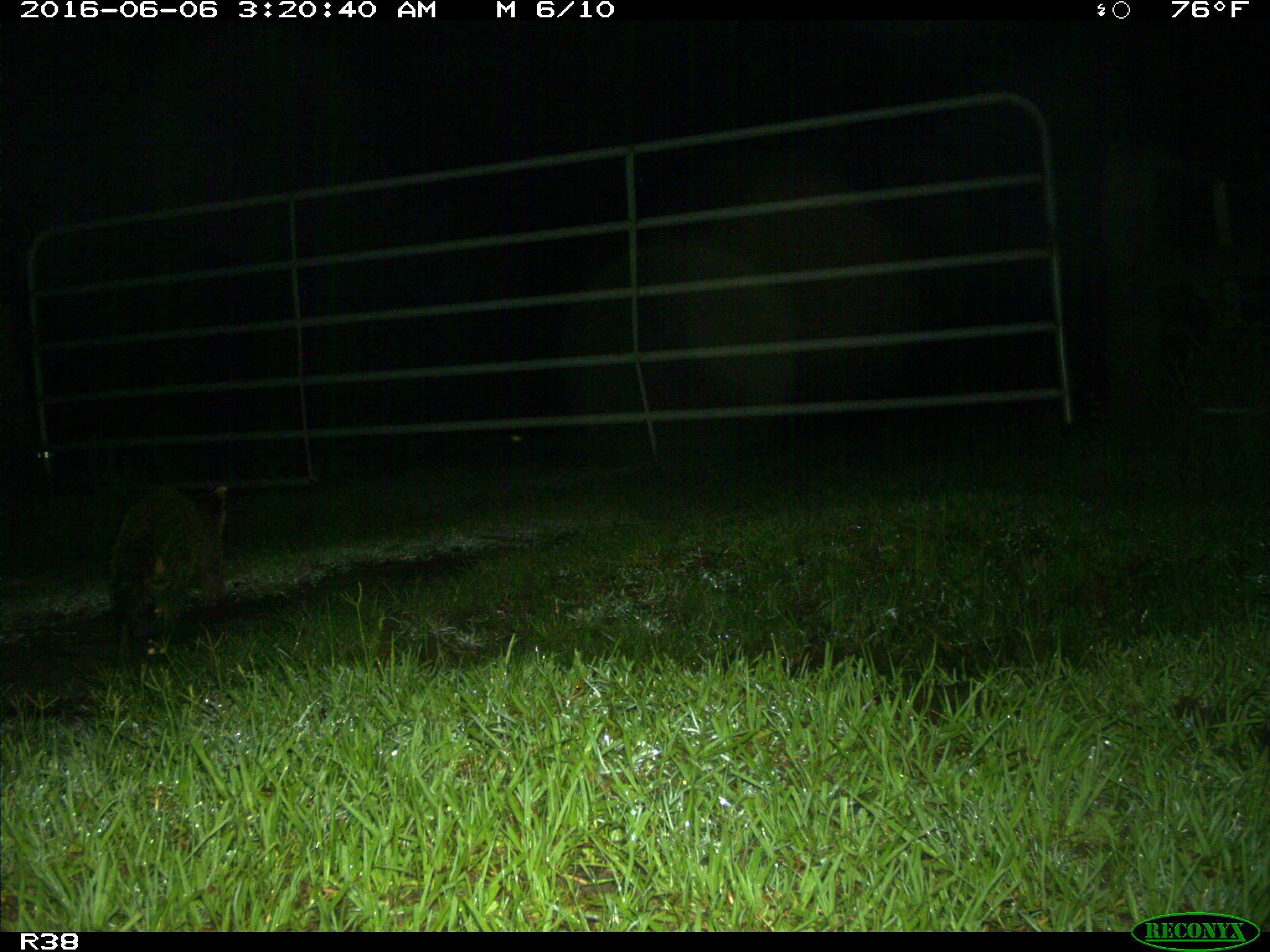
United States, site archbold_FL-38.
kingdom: Animalia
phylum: Chordata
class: Mammalia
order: Carnivora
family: Procyonidae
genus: Procyon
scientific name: Procyon lotor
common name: common raccoon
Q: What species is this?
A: Procyon lotor (common raccoon).